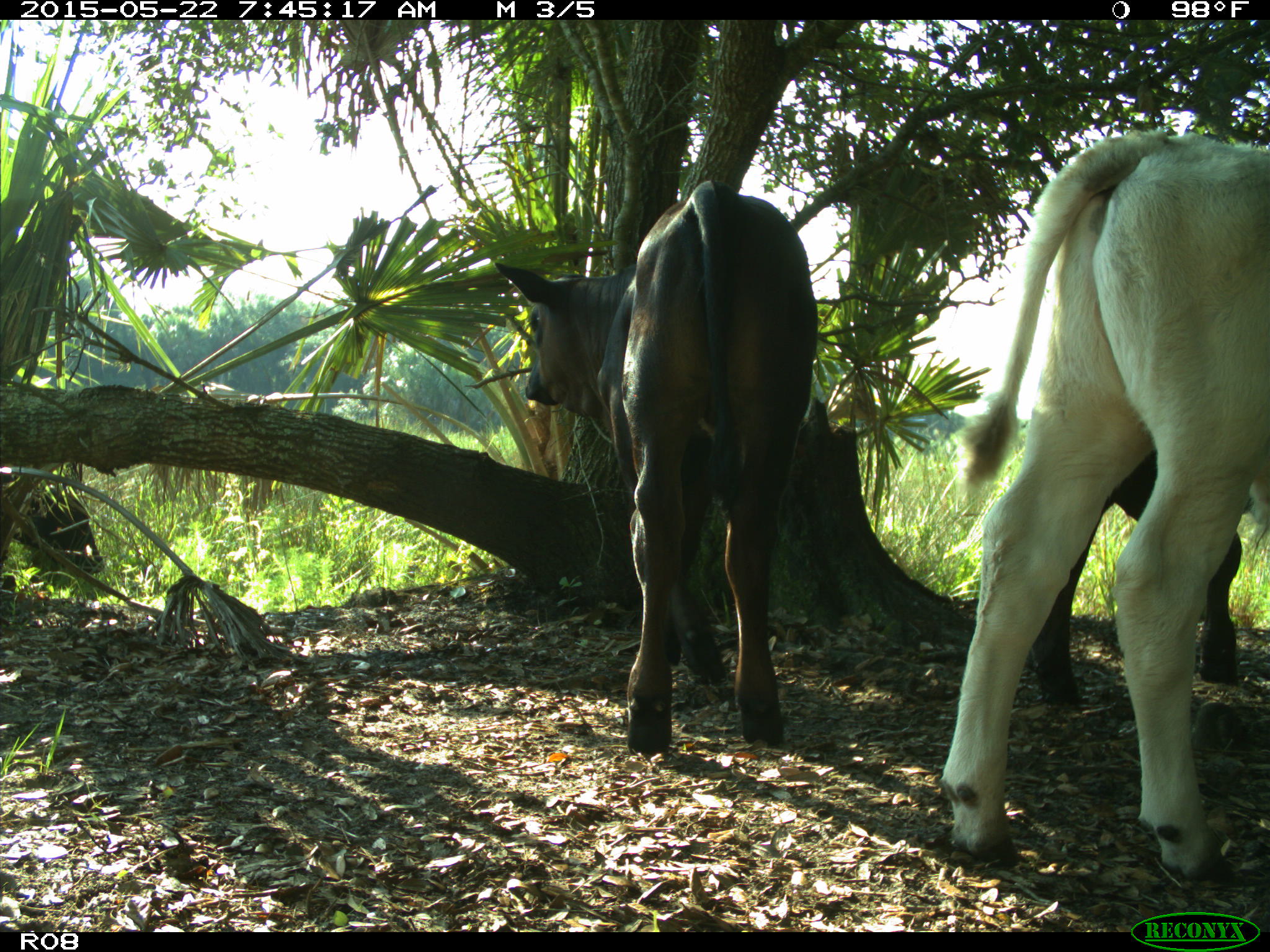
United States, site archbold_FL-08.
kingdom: Animalia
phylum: Chordata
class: Mammalia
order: Artiodactyla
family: Bovidae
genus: Bos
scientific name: Bos taurus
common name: domestic cow